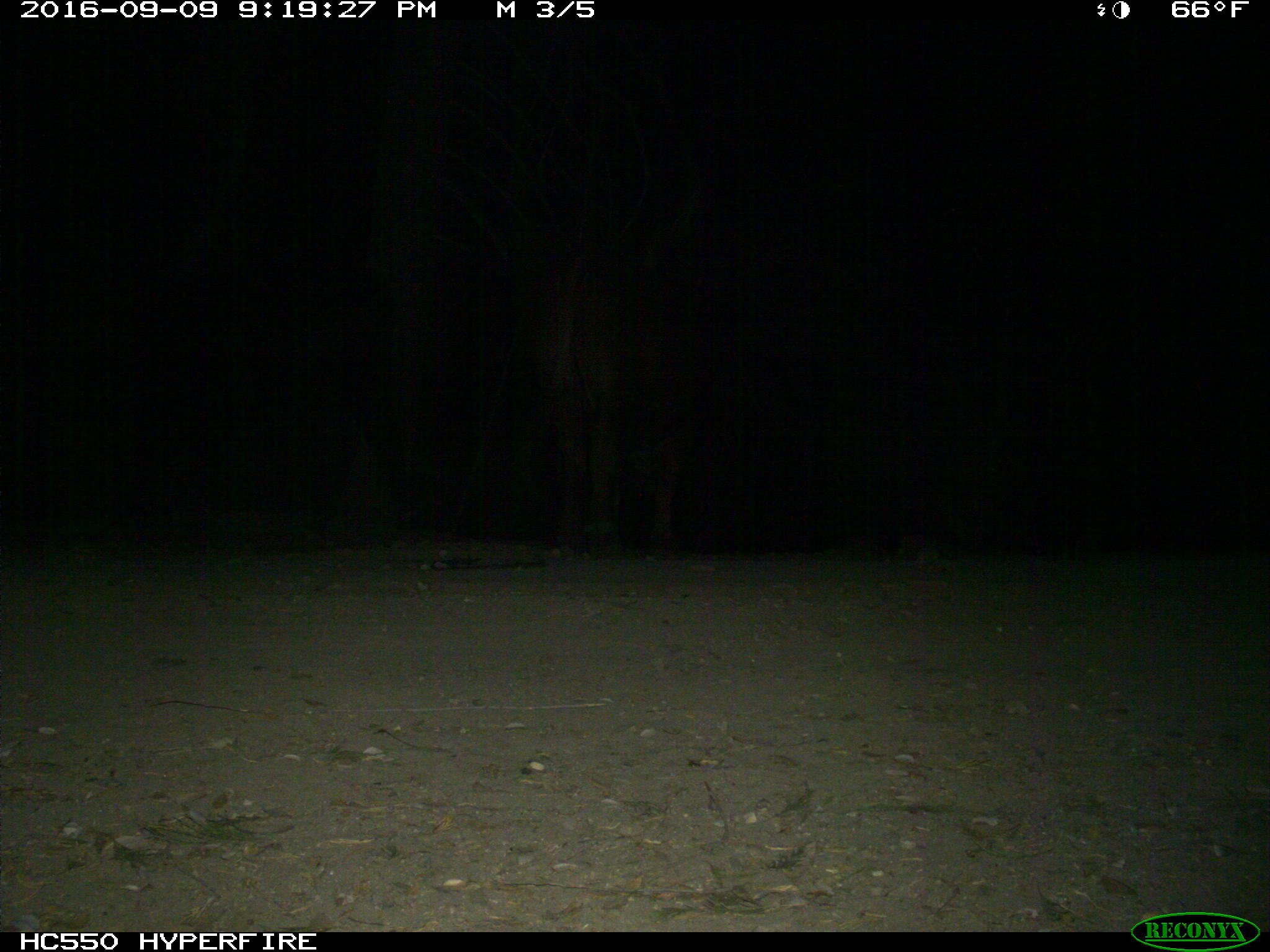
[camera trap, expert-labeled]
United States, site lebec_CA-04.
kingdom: Animalia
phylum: Chordata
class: Mammalia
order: Artiodactyla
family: Bovidae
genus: Bos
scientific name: Bos taurus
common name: domestic cow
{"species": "Bos taurus (domestic cow)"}